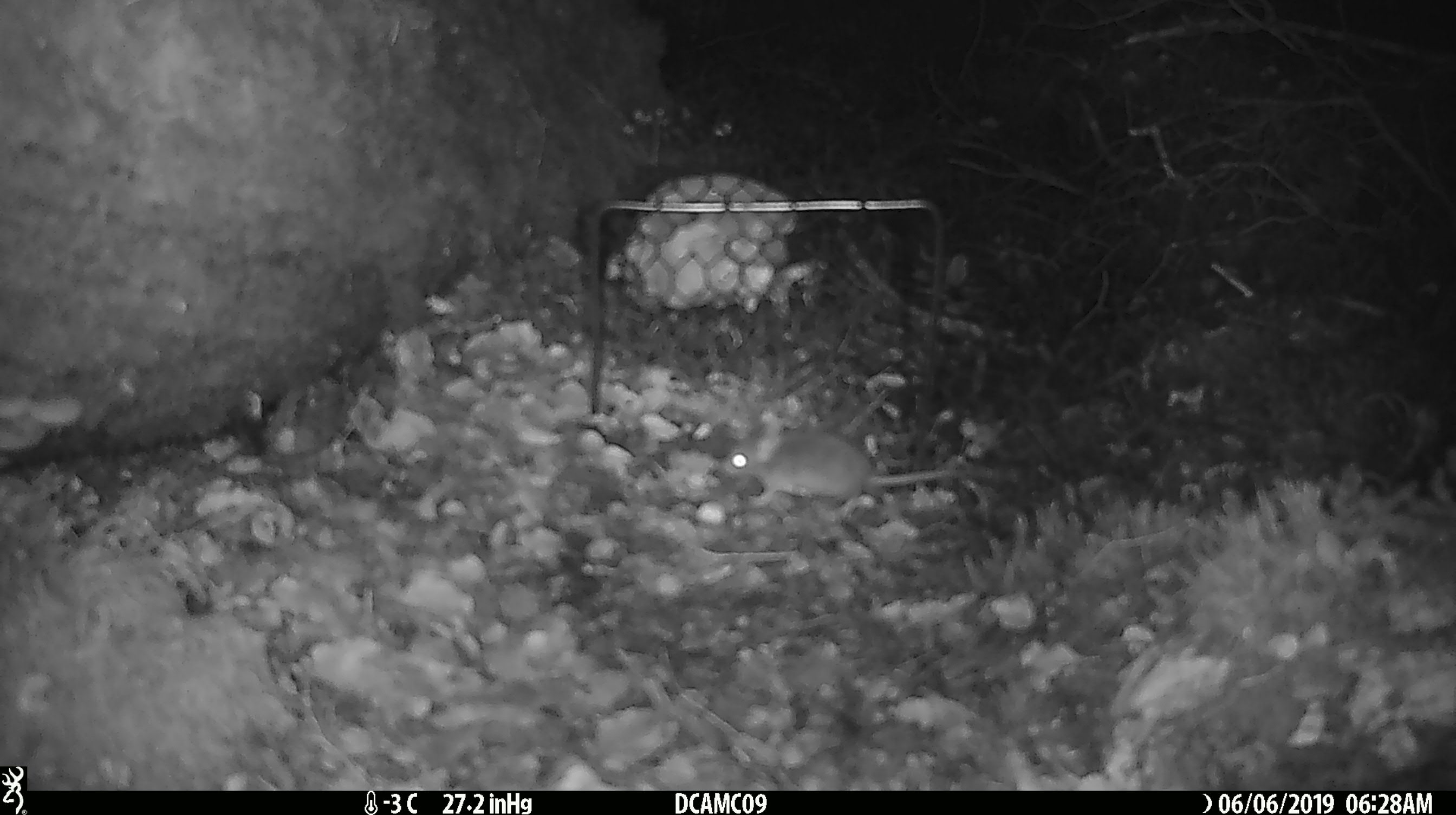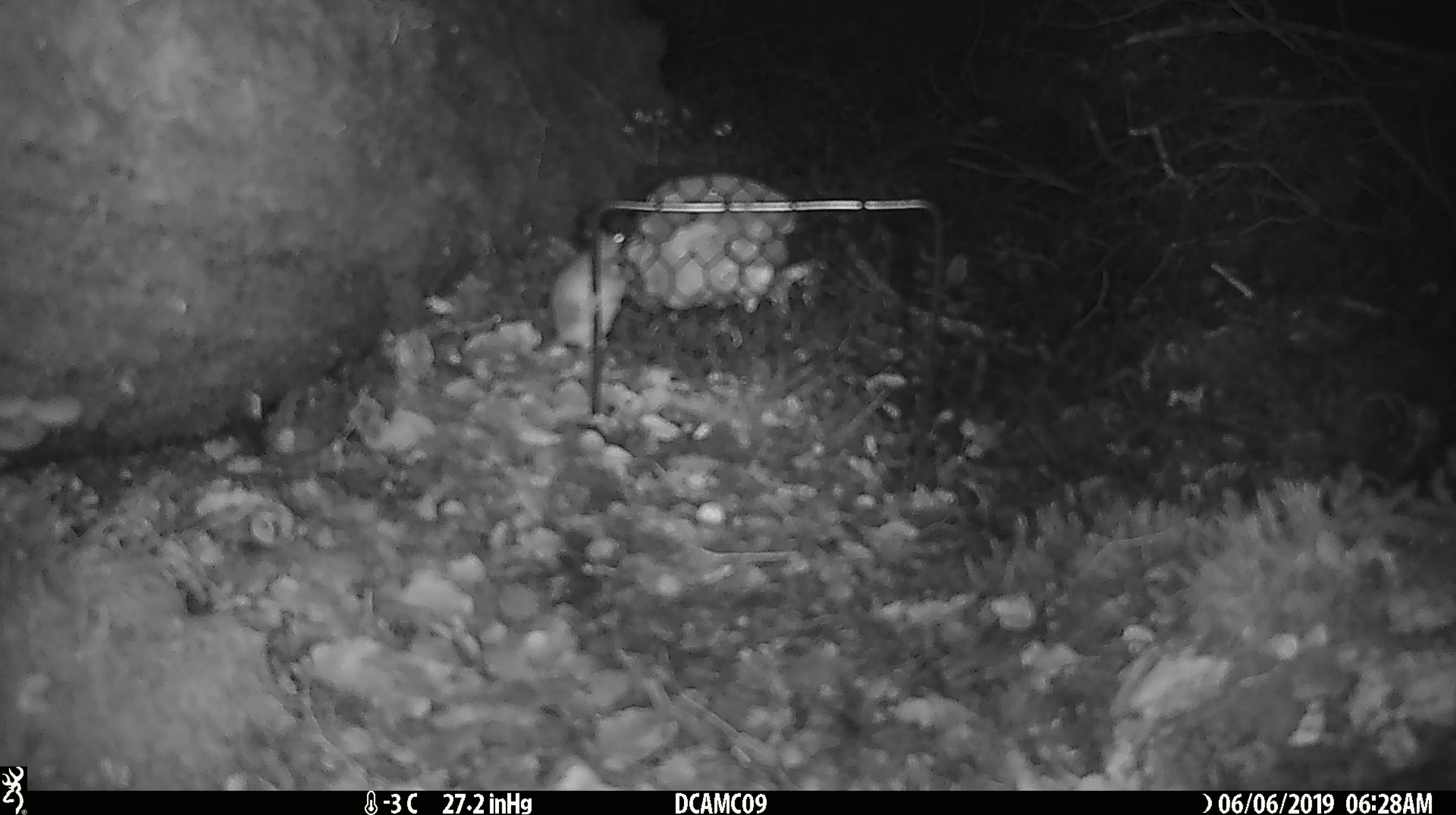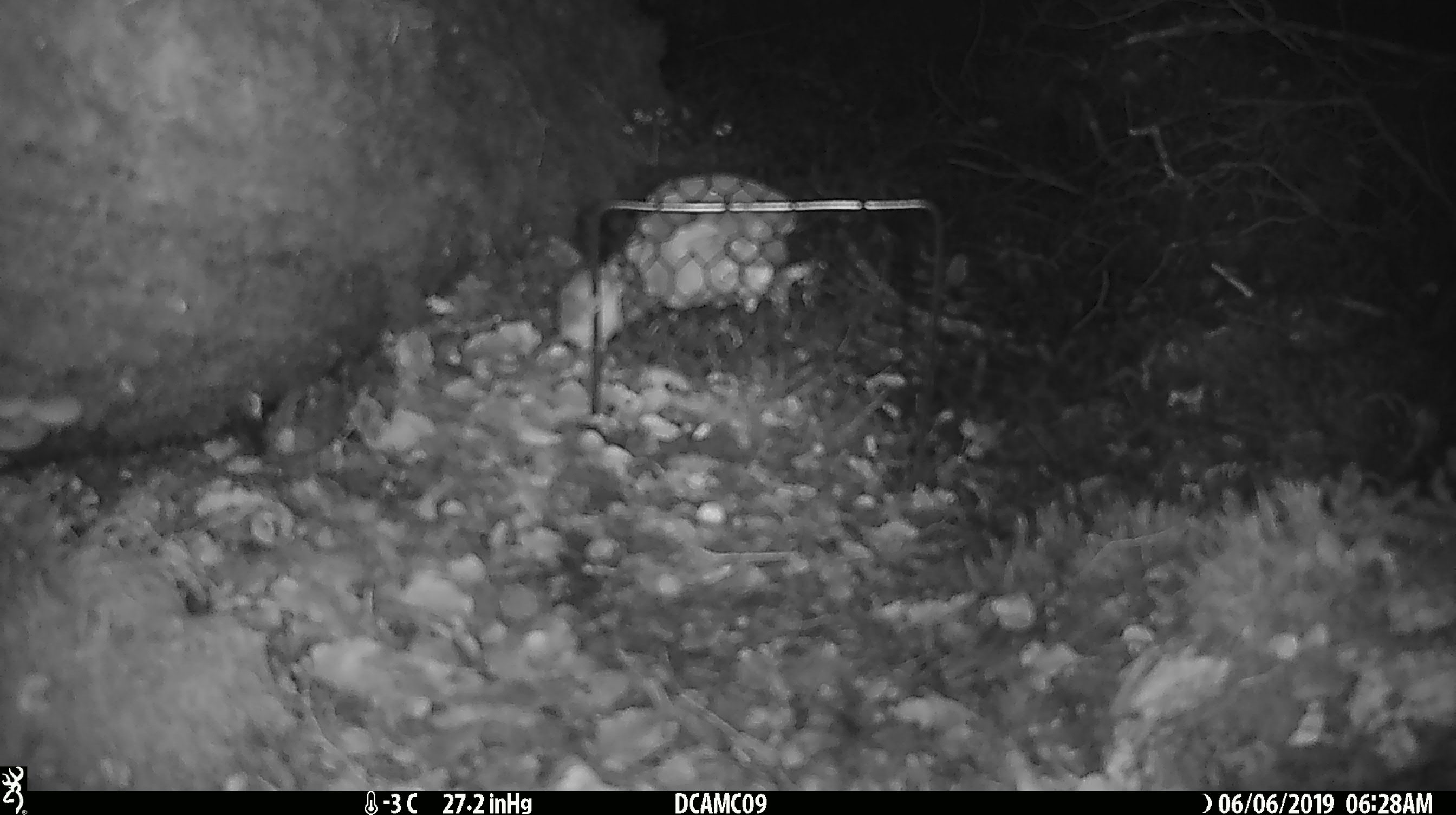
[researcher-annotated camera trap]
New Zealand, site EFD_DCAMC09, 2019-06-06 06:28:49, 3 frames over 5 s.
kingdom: Animalia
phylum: Chordata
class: Mammalia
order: Rodentia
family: Muridae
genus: Mus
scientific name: Mus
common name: mouse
Mouse (Mus).